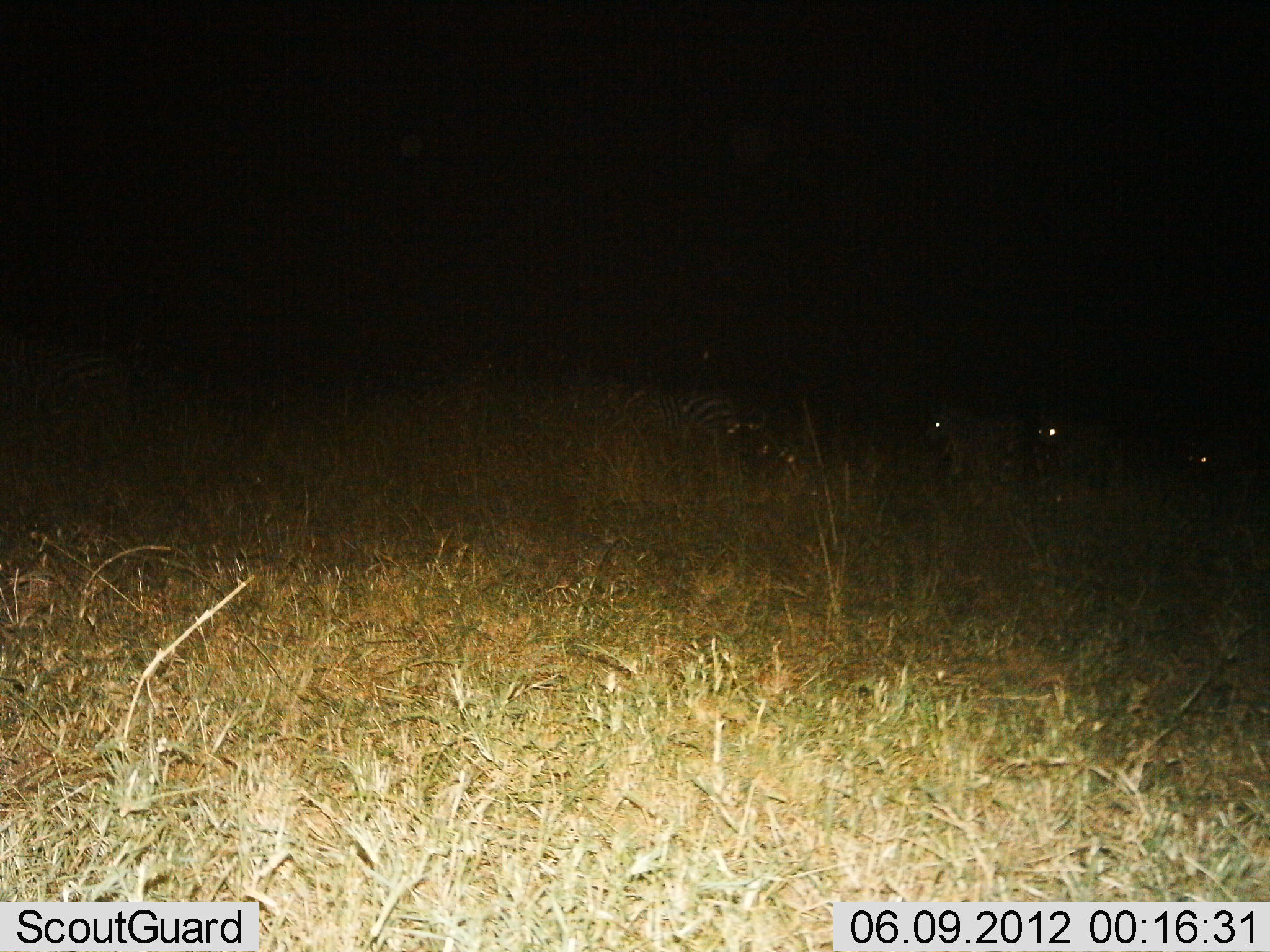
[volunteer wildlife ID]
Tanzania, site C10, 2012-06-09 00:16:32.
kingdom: Animalia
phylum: Chordata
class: Mammalia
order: Perissodactyla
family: Equidae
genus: Equus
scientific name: Equus quagga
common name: plains zebra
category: zebra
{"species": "zebra (plains zebra) (Equus quagga)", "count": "5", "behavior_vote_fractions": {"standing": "45%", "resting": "9%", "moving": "55%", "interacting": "0%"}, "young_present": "0%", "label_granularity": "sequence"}